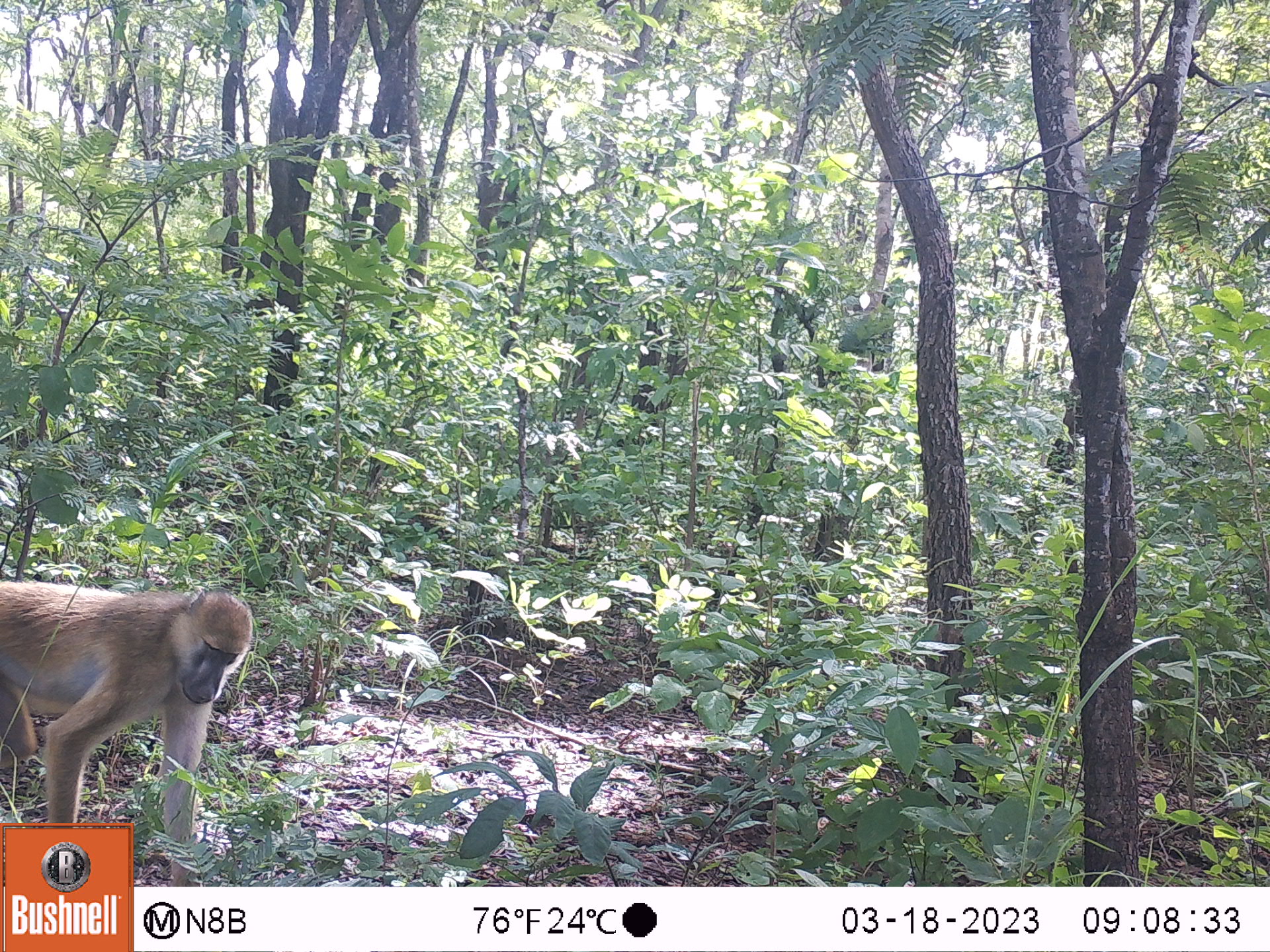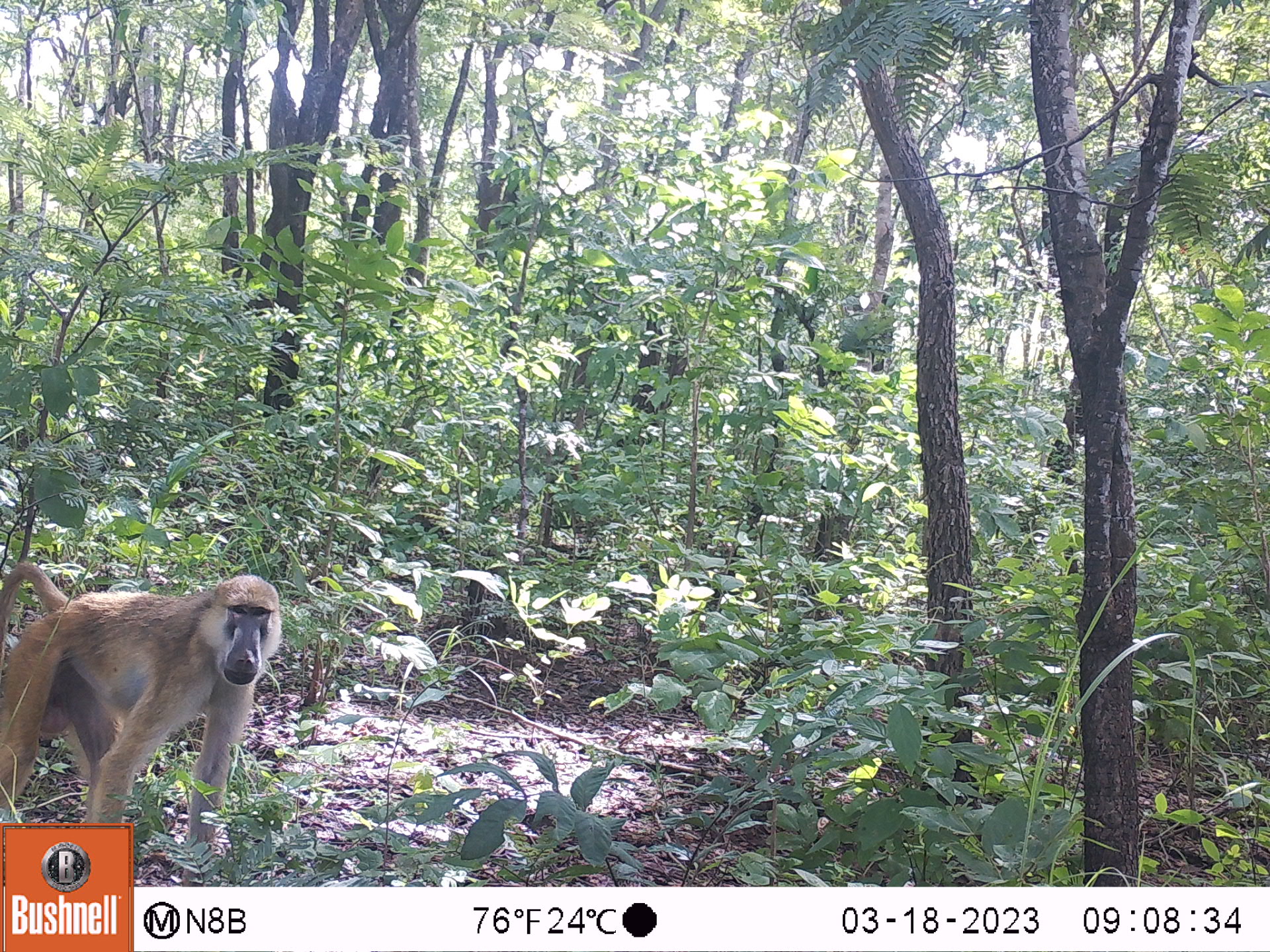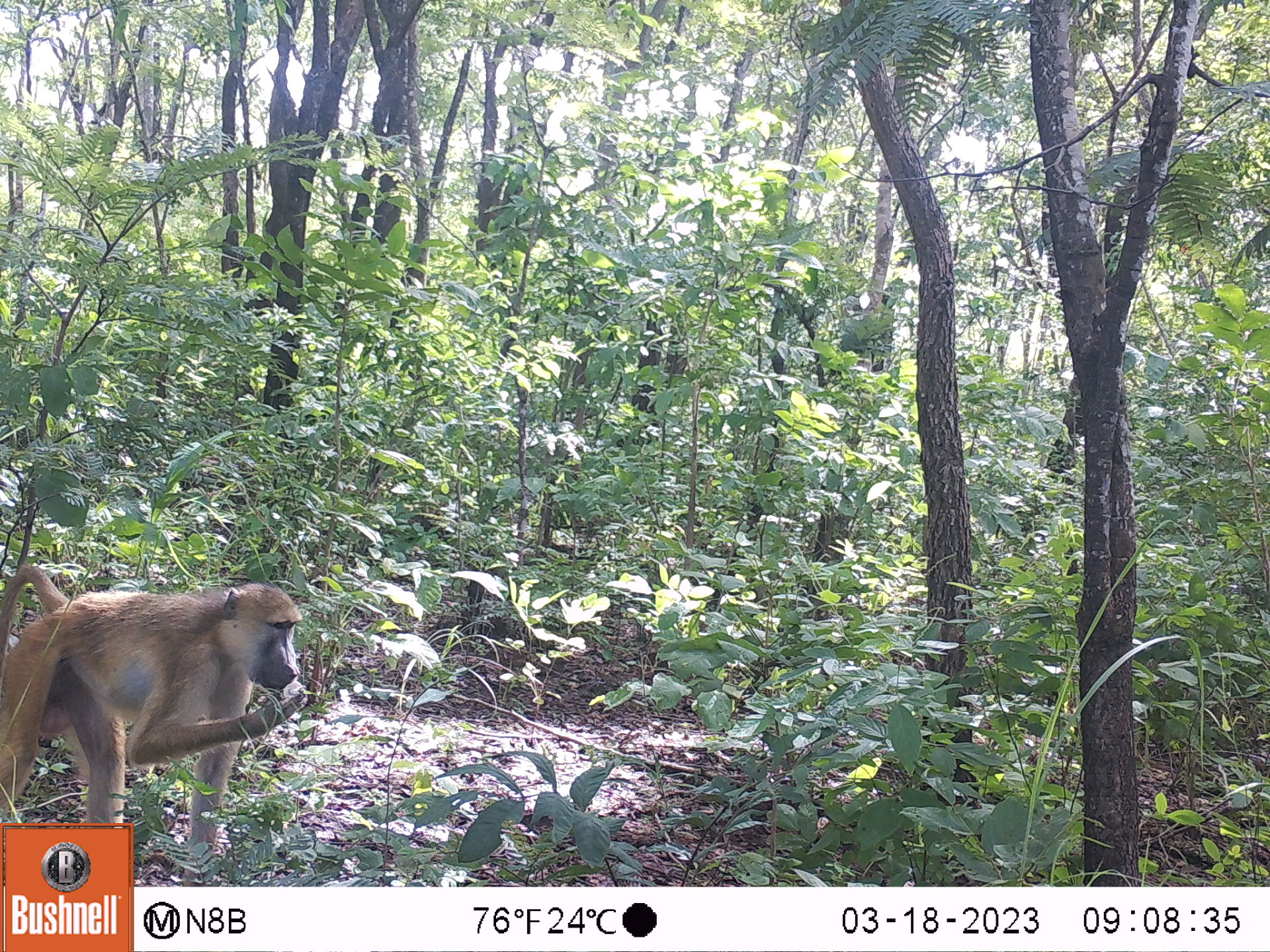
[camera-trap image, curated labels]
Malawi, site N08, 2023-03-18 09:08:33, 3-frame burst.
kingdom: Animalia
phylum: Chordata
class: Mammalia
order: Primates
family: Cercopithecidae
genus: Papio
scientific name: Papio cynocephalus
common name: yellow baboon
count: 1